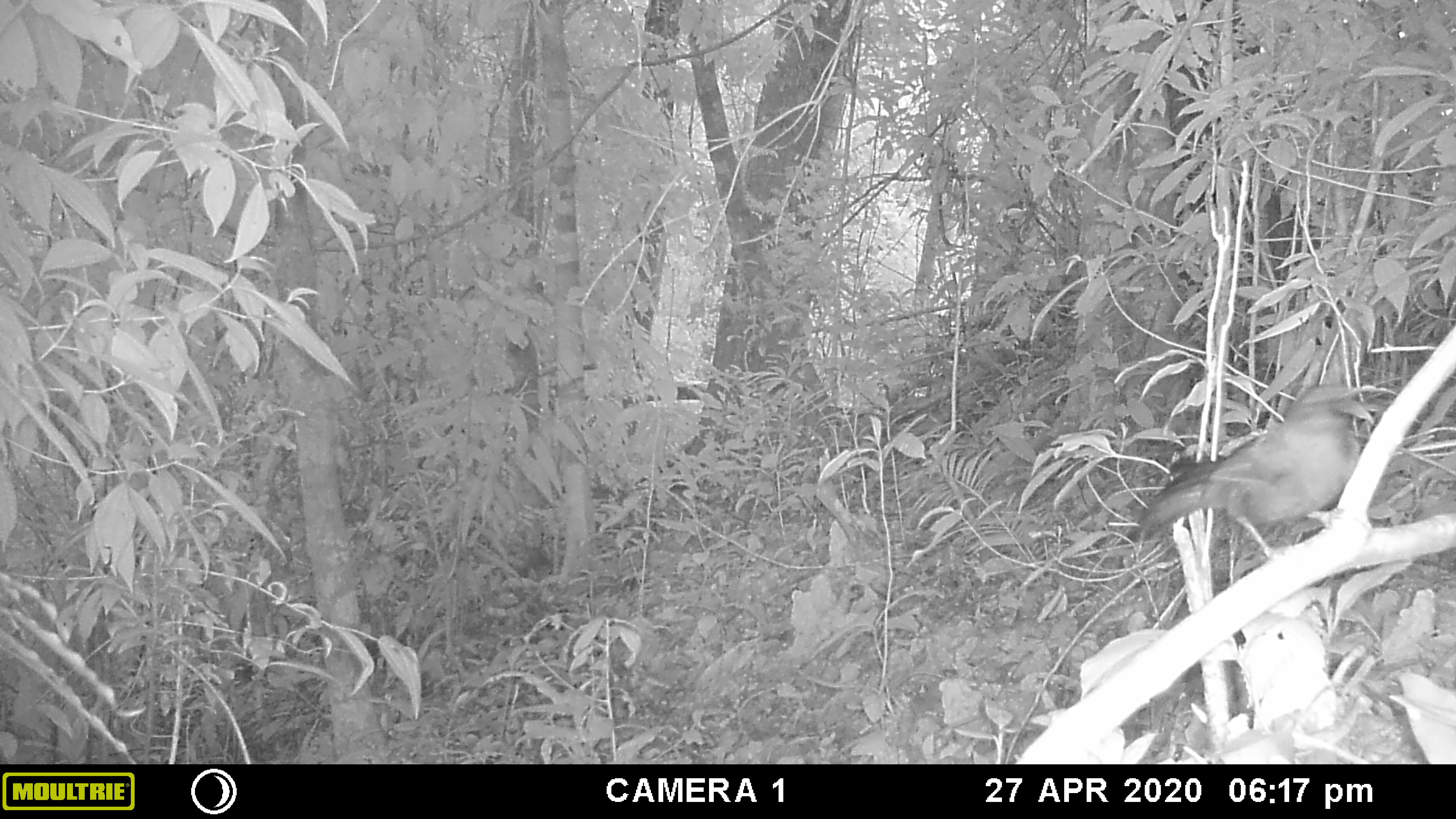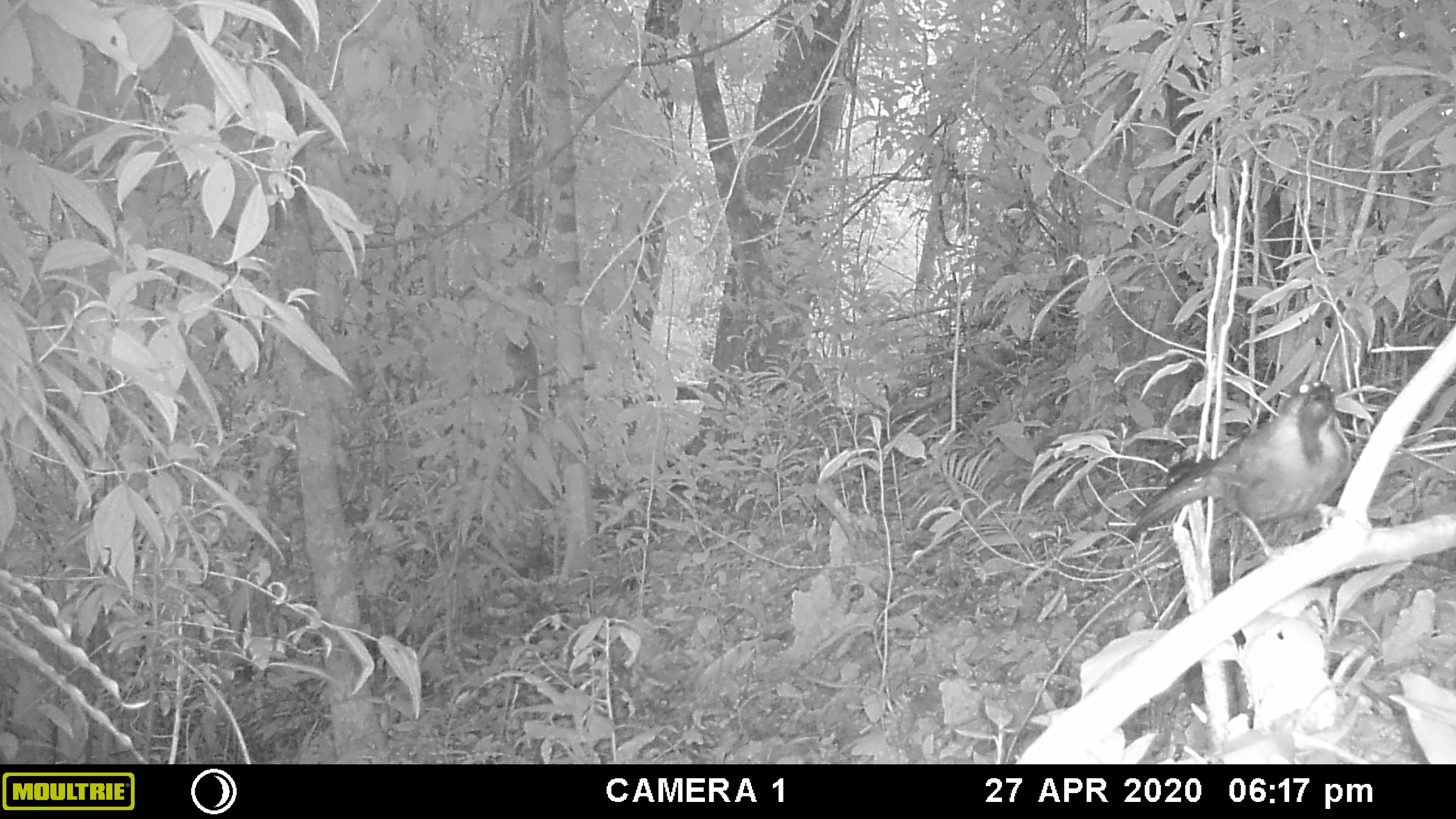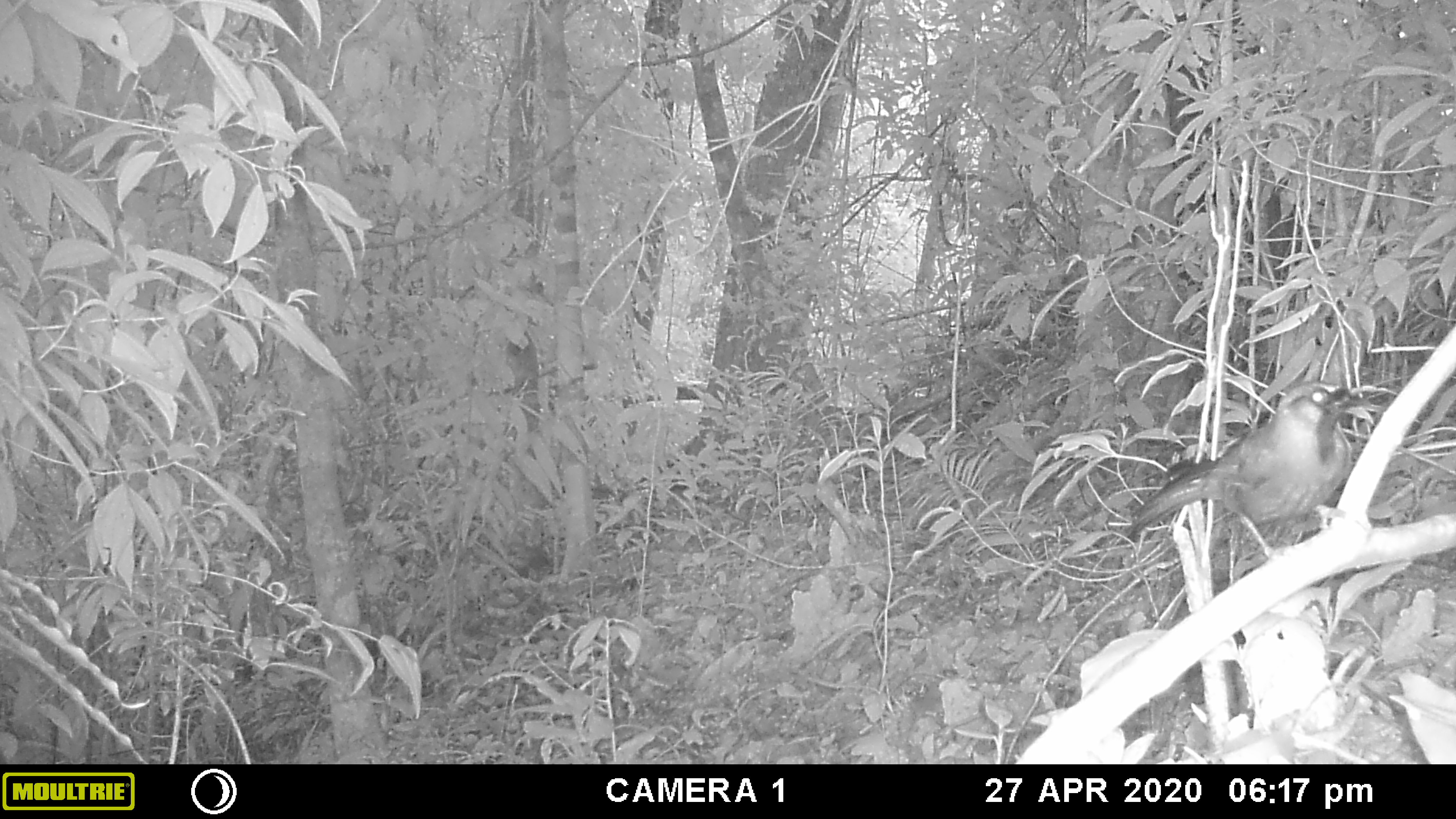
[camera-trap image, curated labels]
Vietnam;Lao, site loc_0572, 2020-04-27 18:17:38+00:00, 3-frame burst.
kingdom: Animalia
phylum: Chordata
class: Aves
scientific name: Aves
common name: bird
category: unidentified bird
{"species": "unidentified bird (bird) (Aves)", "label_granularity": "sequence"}